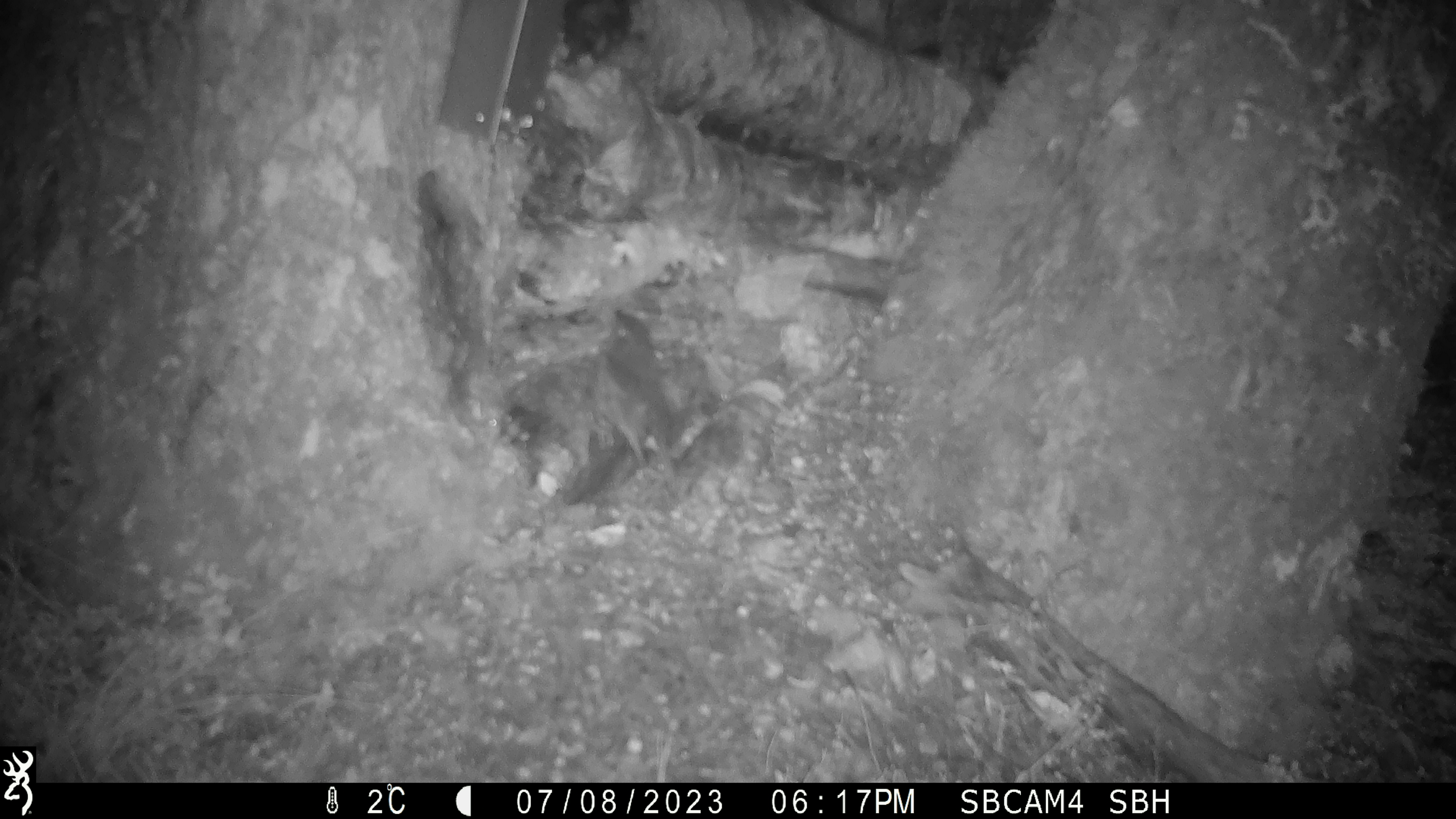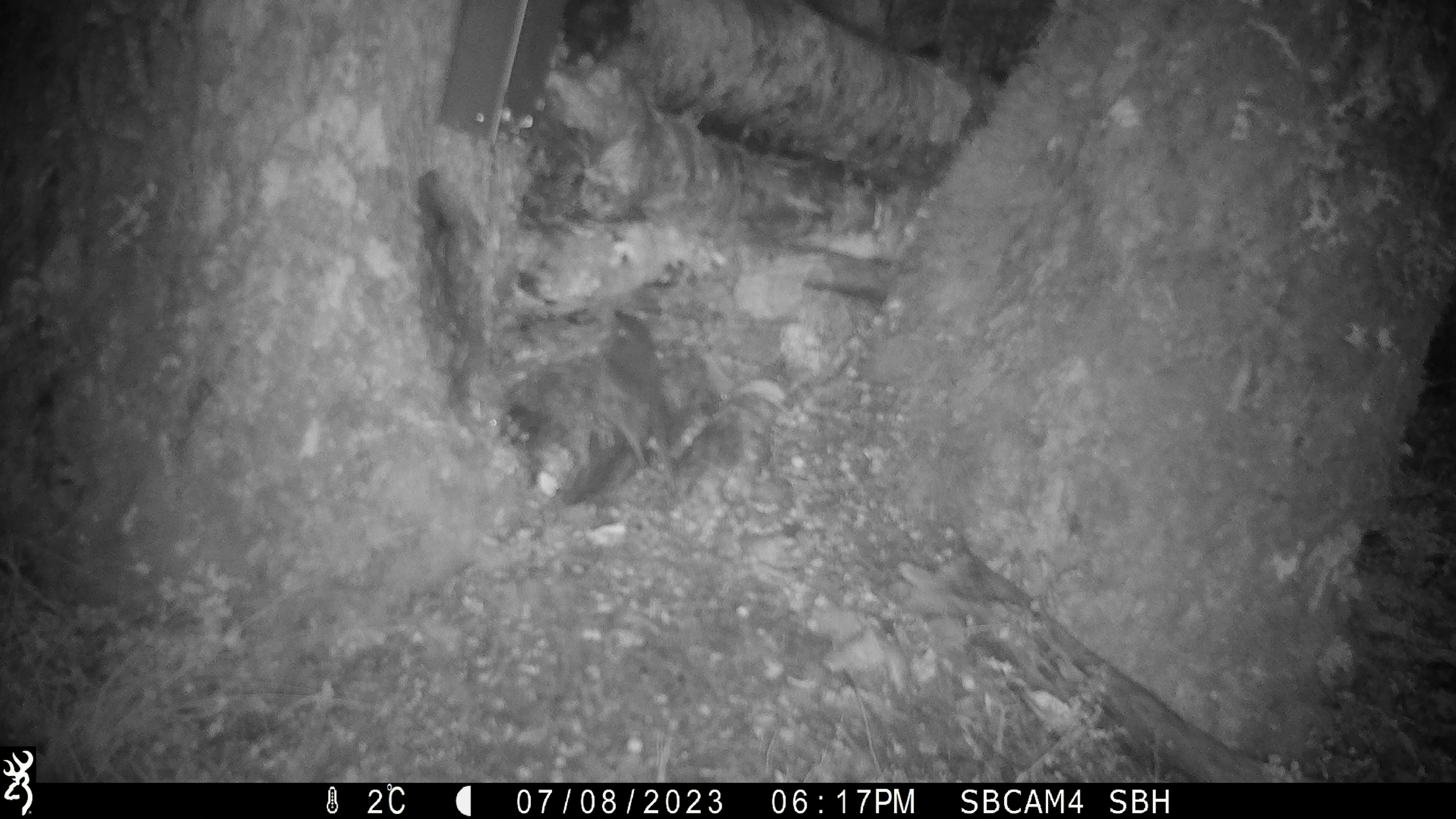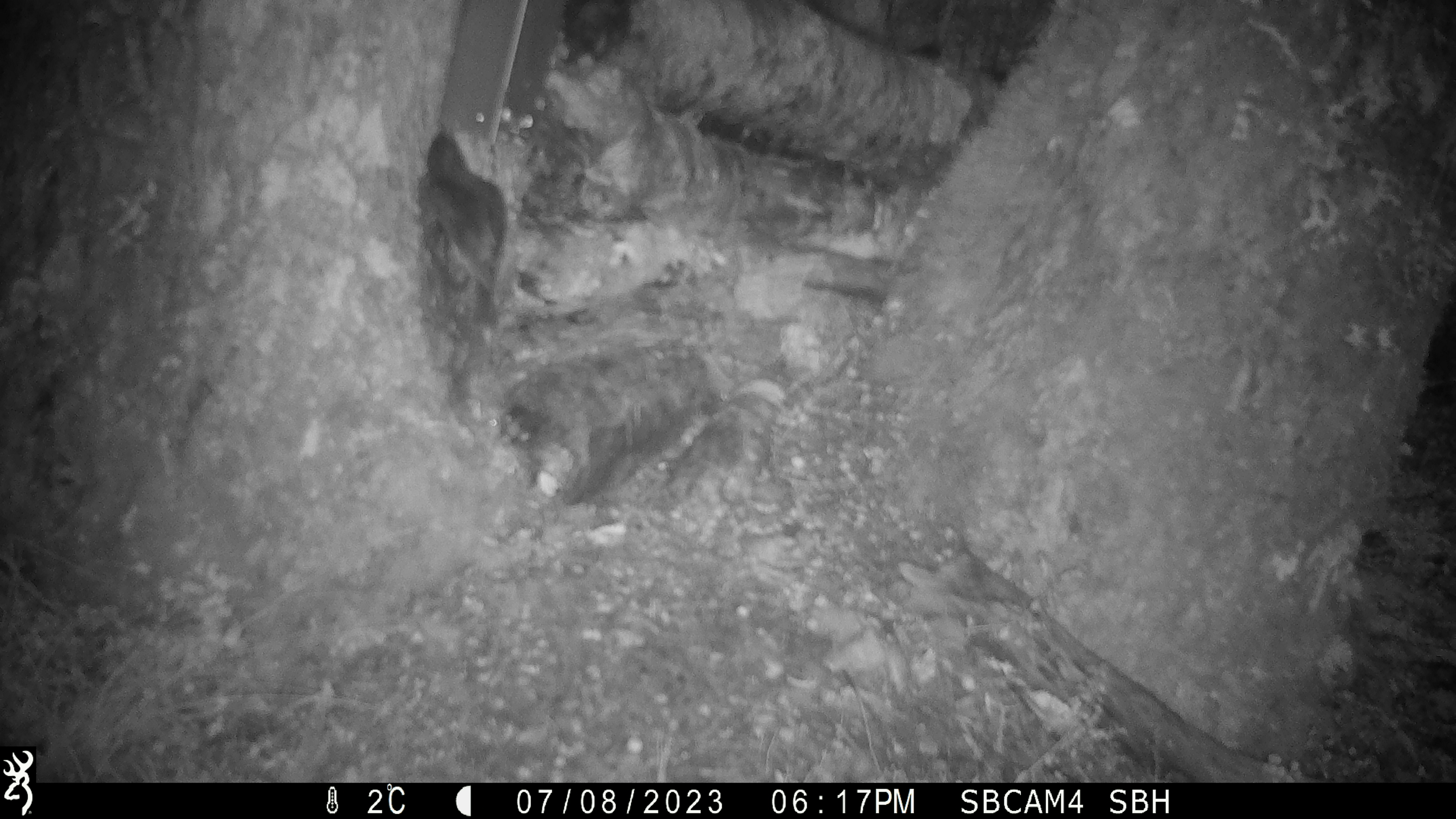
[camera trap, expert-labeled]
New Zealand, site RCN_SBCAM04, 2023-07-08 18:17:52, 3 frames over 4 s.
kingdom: Animalia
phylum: Chordata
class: Aves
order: Passeriformes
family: Petroicidae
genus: Petroica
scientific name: Petroica australis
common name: new zealand robin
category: robin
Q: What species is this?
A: Robin (new zealand robin) (Petroica australis).